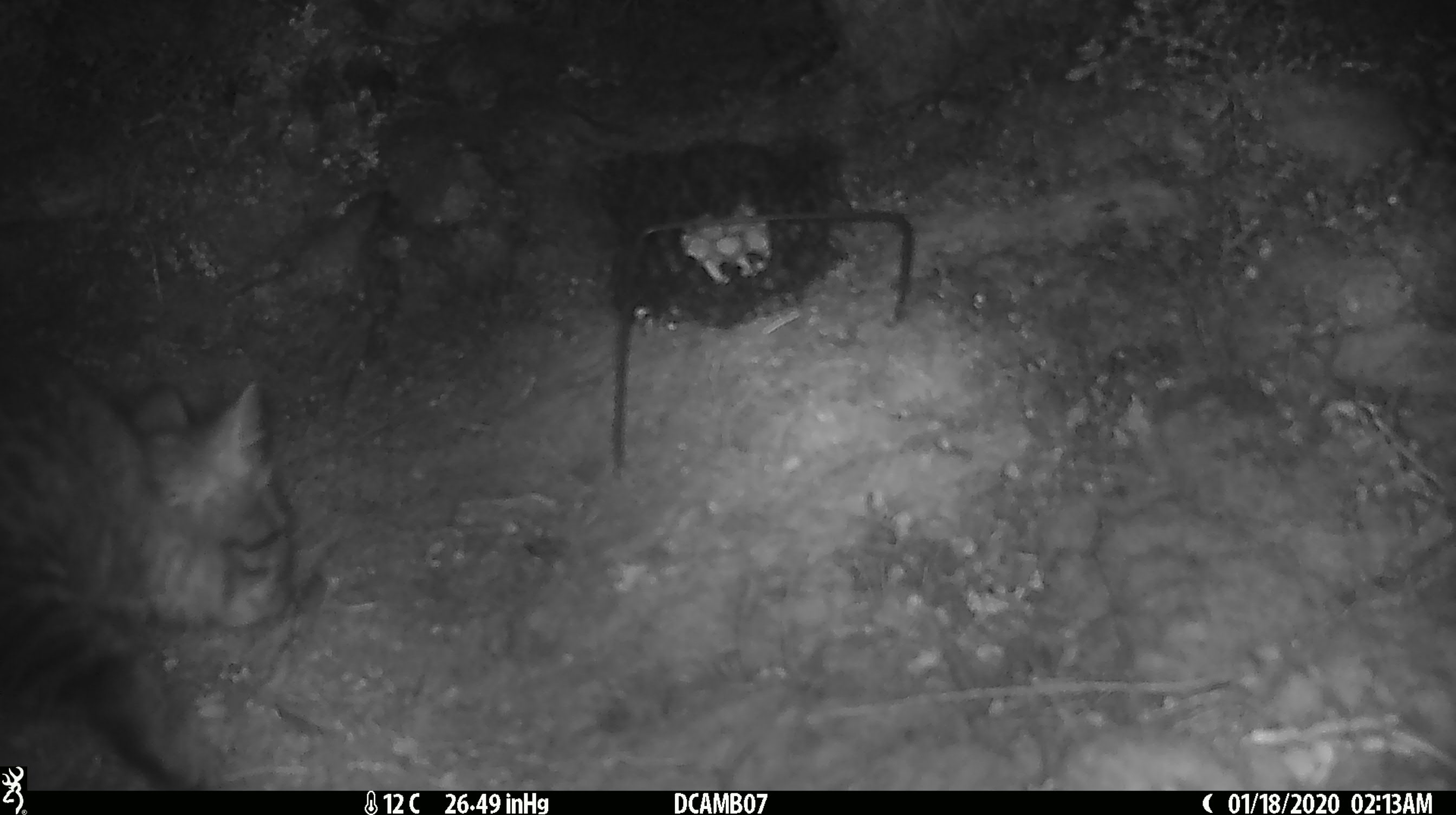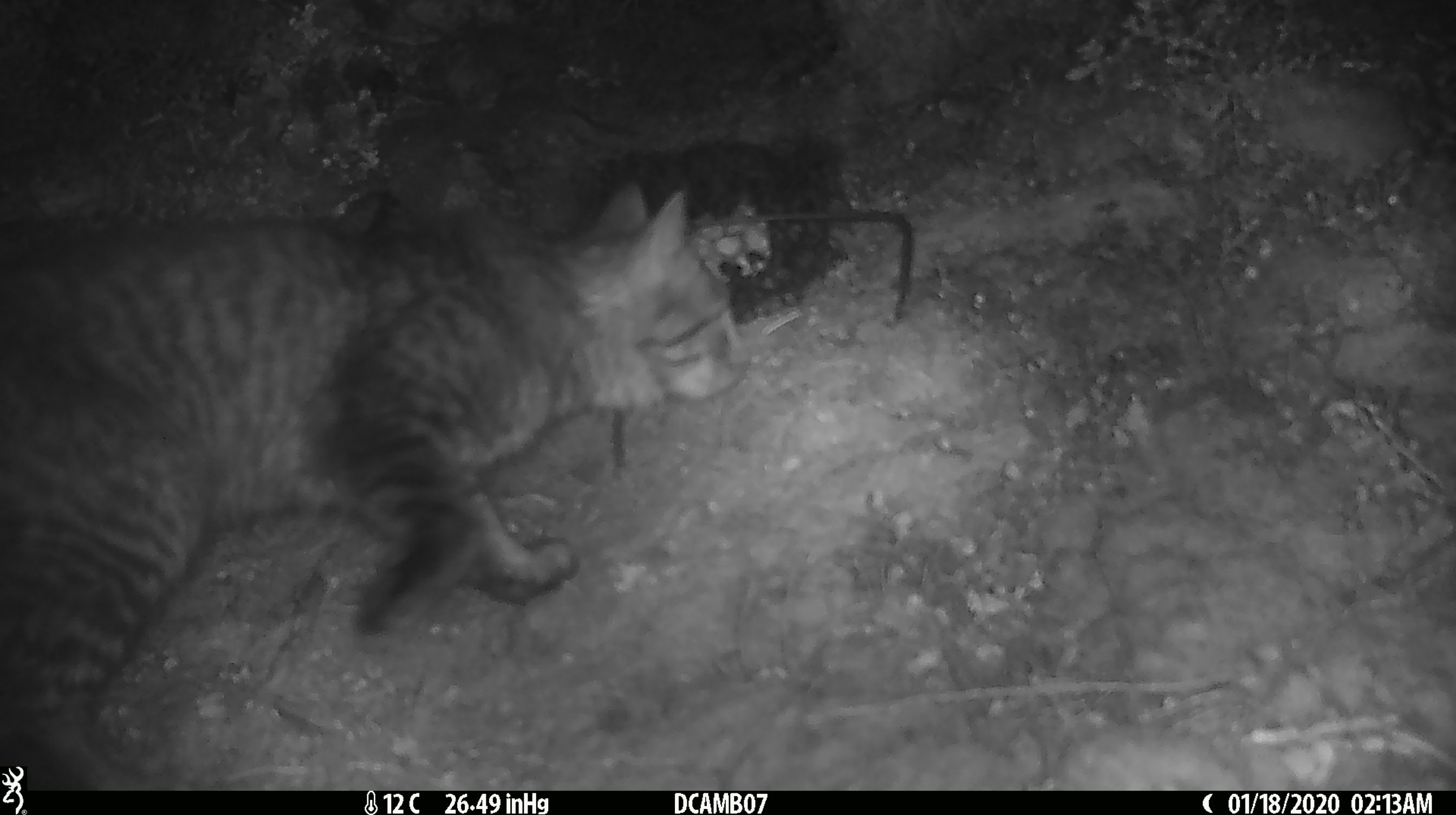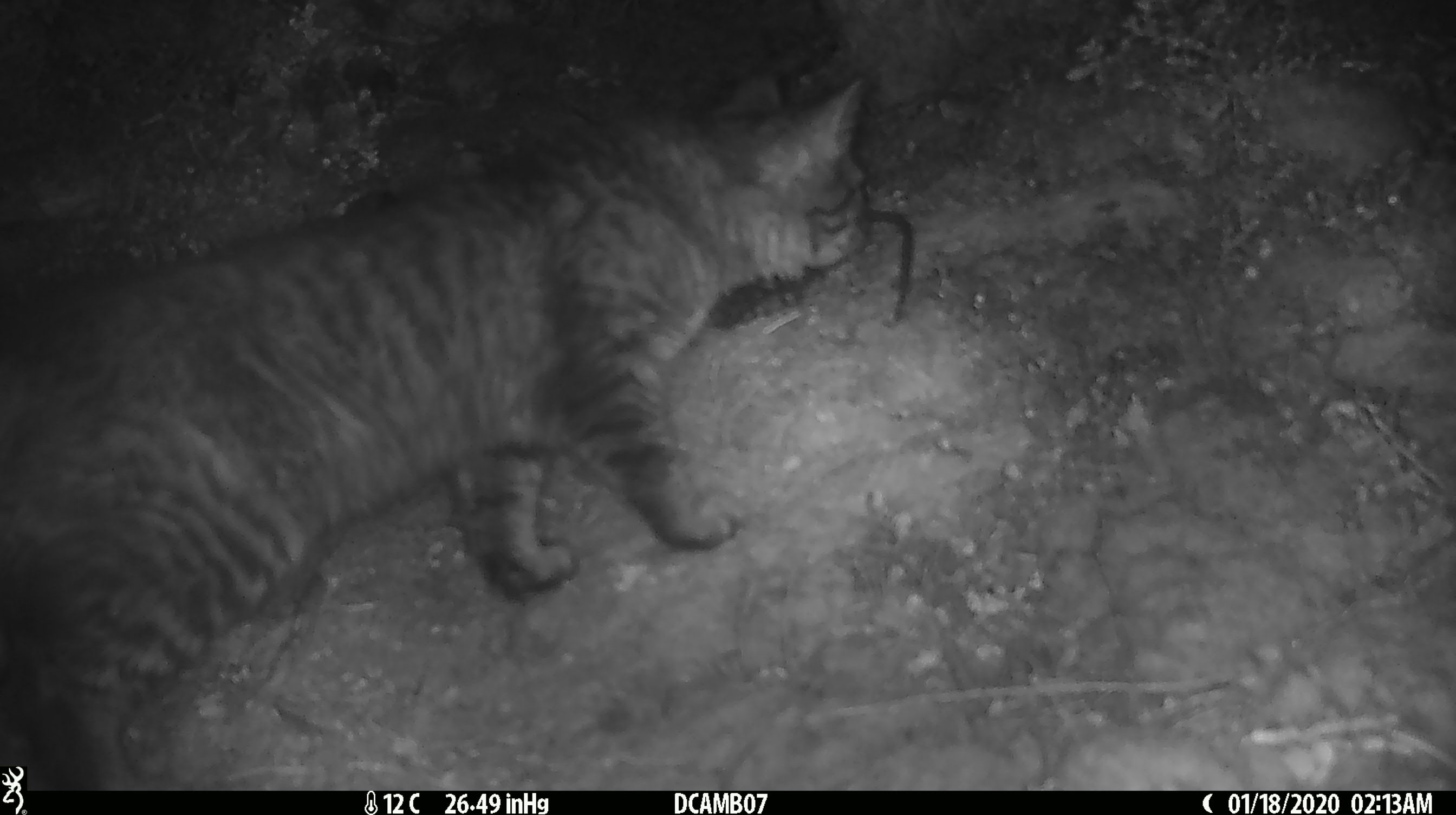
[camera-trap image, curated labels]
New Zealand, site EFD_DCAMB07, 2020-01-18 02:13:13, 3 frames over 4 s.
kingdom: Animalia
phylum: Chordata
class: Mammalia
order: Carnivora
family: Felidae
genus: Felis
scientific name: Felis catus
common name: domestic cat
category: cat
Cat (domestic cat) (Felis catus).